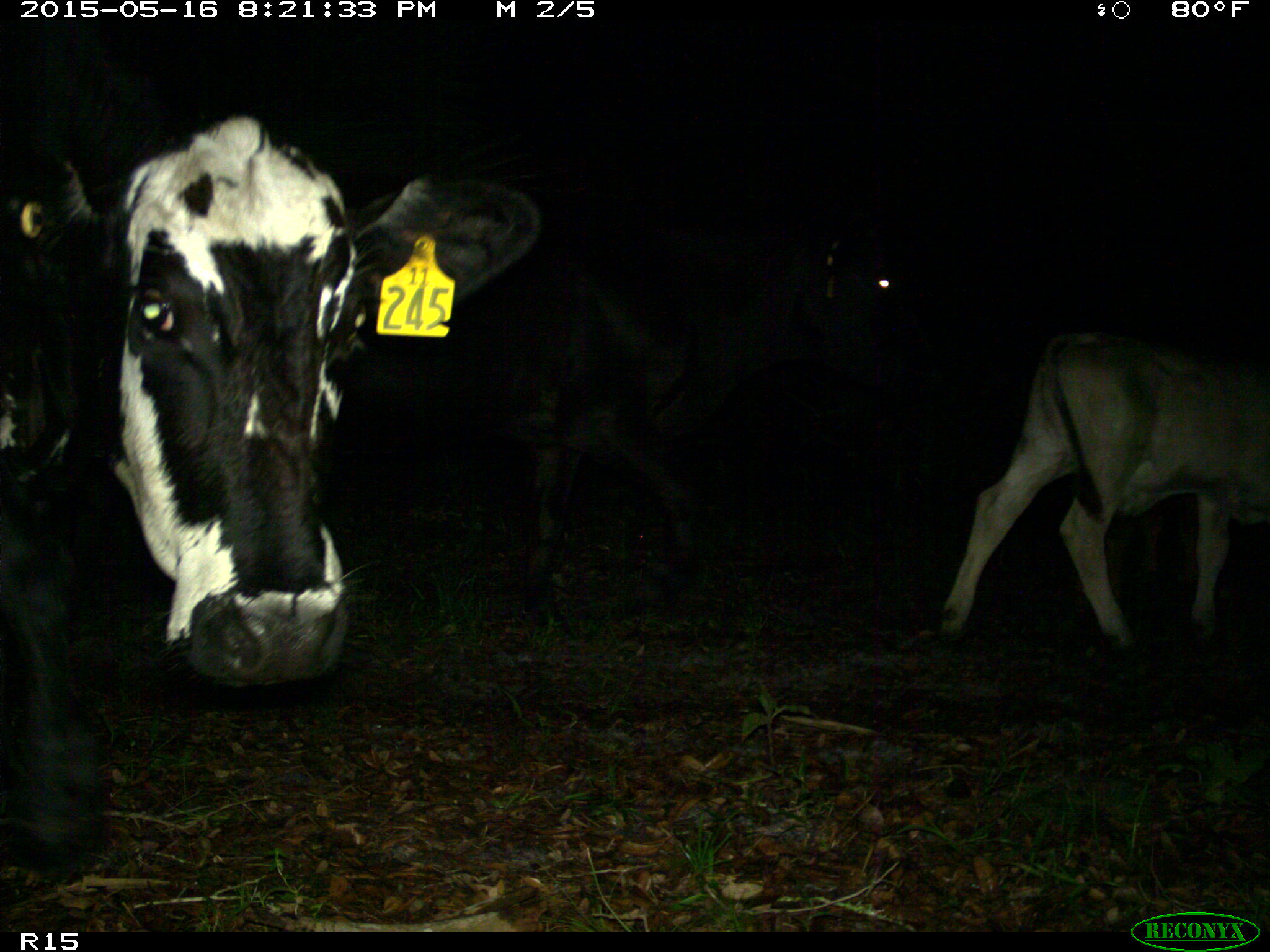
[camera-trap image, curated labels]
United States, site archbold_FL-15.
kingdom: Animalia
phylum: Chordata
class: Mammalia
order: Artiodactyla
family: Bovidae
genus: Bos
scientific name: Bos taurus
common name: domestic cow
Bos taurus (domestic cow).